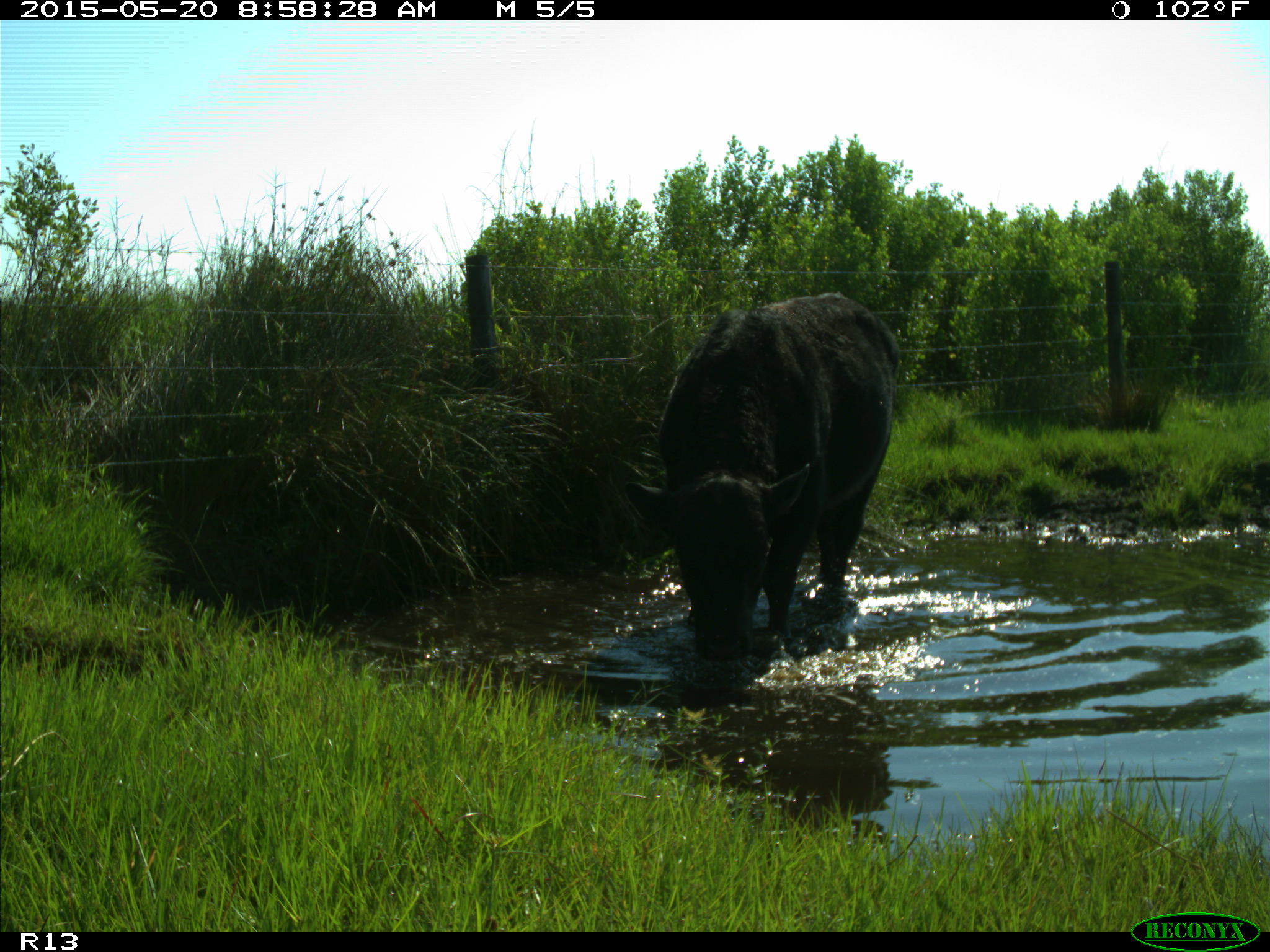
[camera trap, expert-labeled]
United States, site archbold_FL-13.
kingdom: Animalia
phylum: Chordata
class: Mammalia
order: Artiodactyla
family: Bovidae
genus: Bos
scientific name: Bos taurus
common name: domestic cow